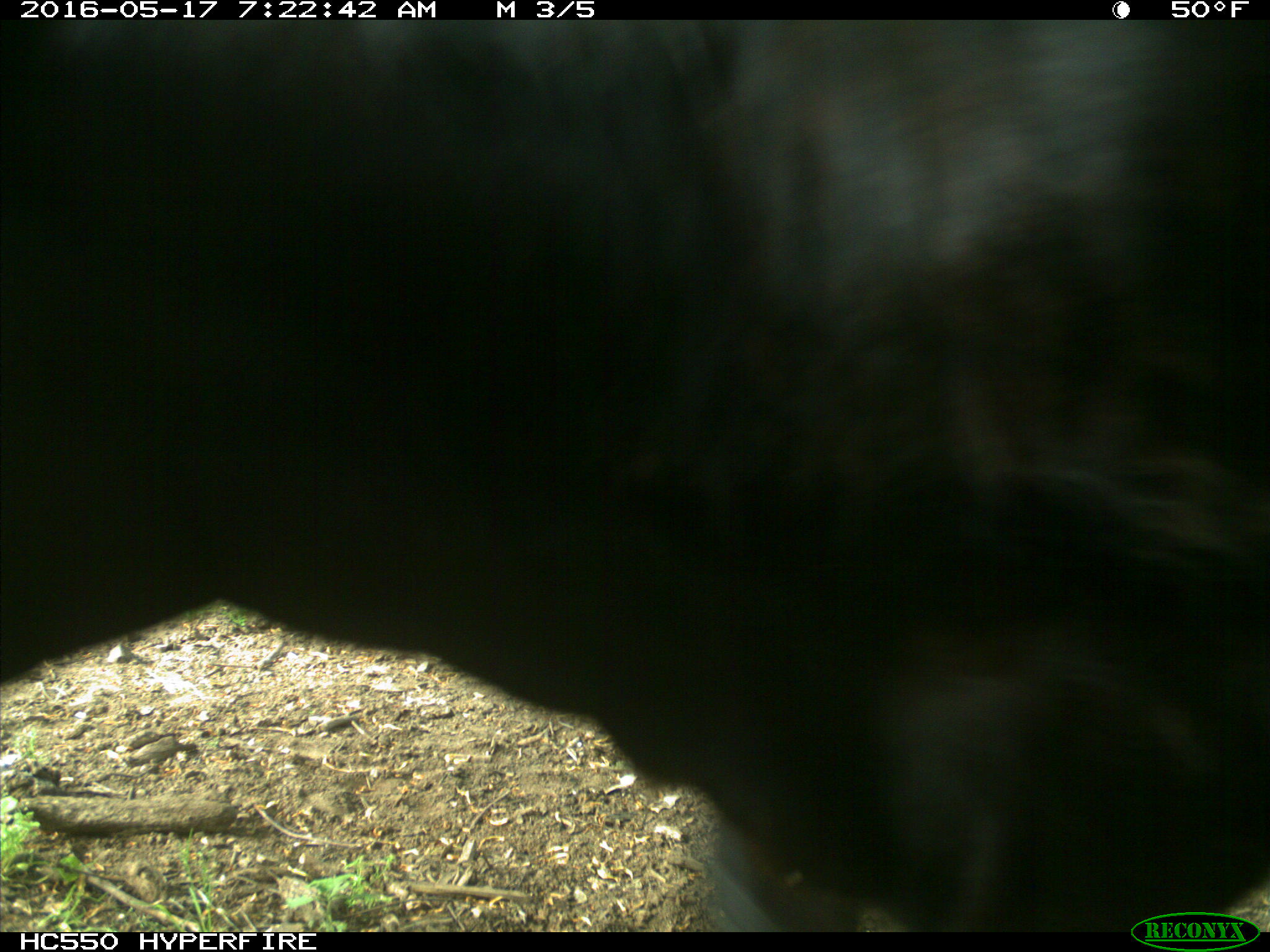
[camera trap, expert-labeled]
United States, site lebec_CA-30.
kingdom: Animalia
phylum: Chordata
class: Mammalia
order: Artiodactyla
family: Bovidae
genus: Bos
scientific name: Bos taurus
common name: domestic cow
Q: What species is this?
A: Bos taurus (domestic cow).